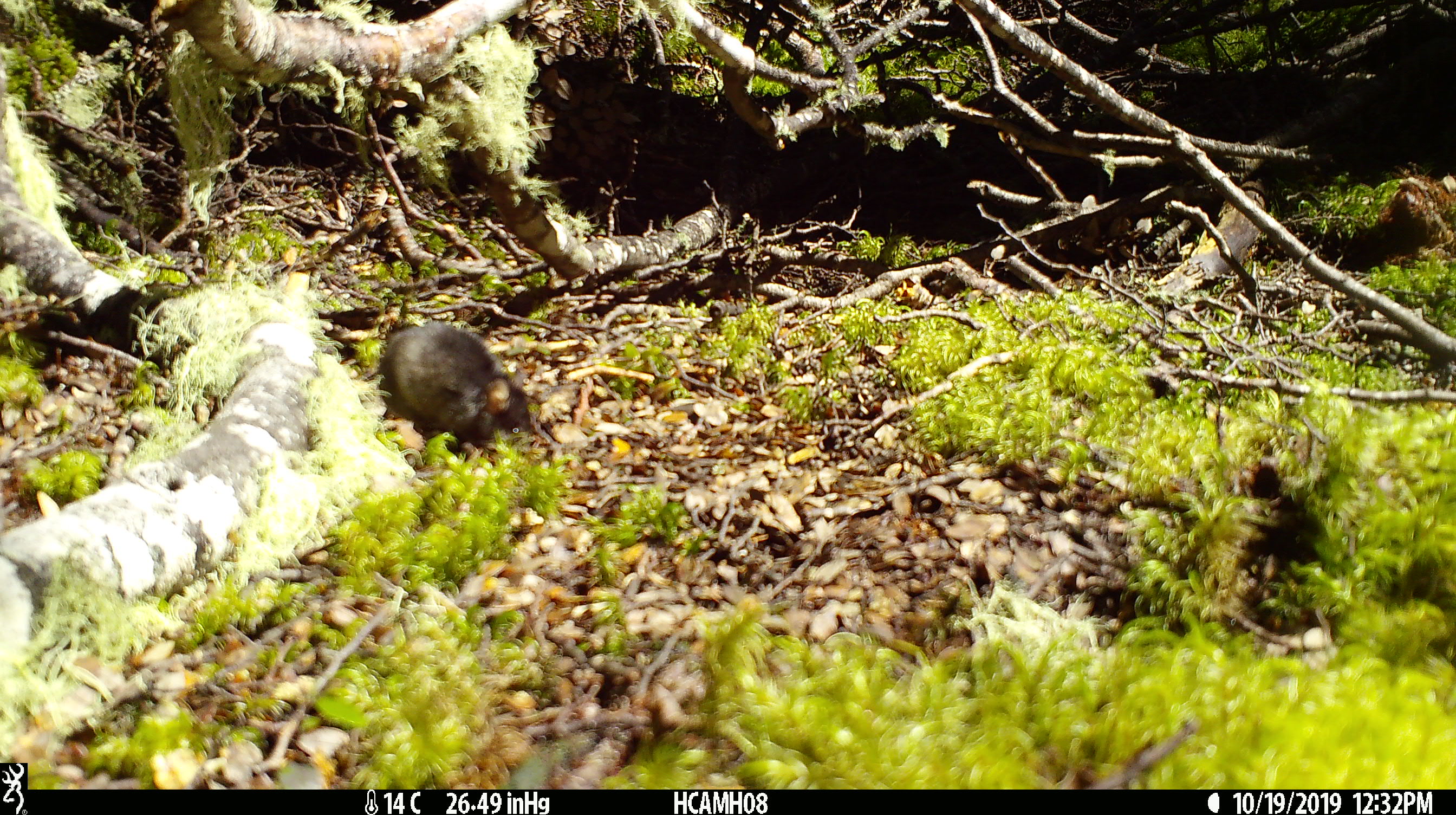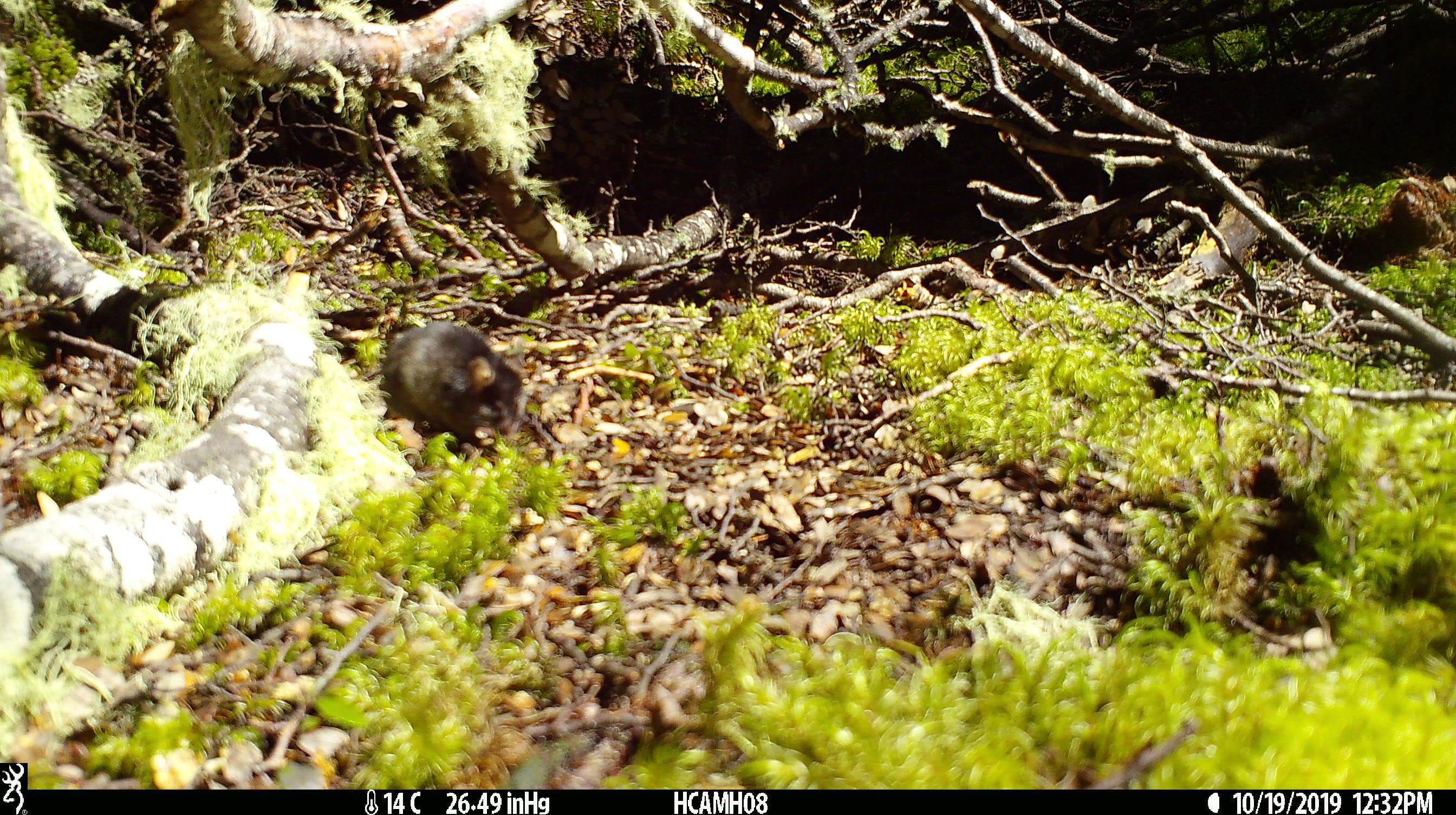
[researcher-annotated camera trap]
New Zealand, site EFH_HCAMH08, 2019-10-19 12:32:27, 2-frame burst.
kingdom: Animalia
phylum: Chordata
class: Mammalia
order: Rodentia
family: Muridae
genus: Mus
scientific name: Mus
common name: mouse